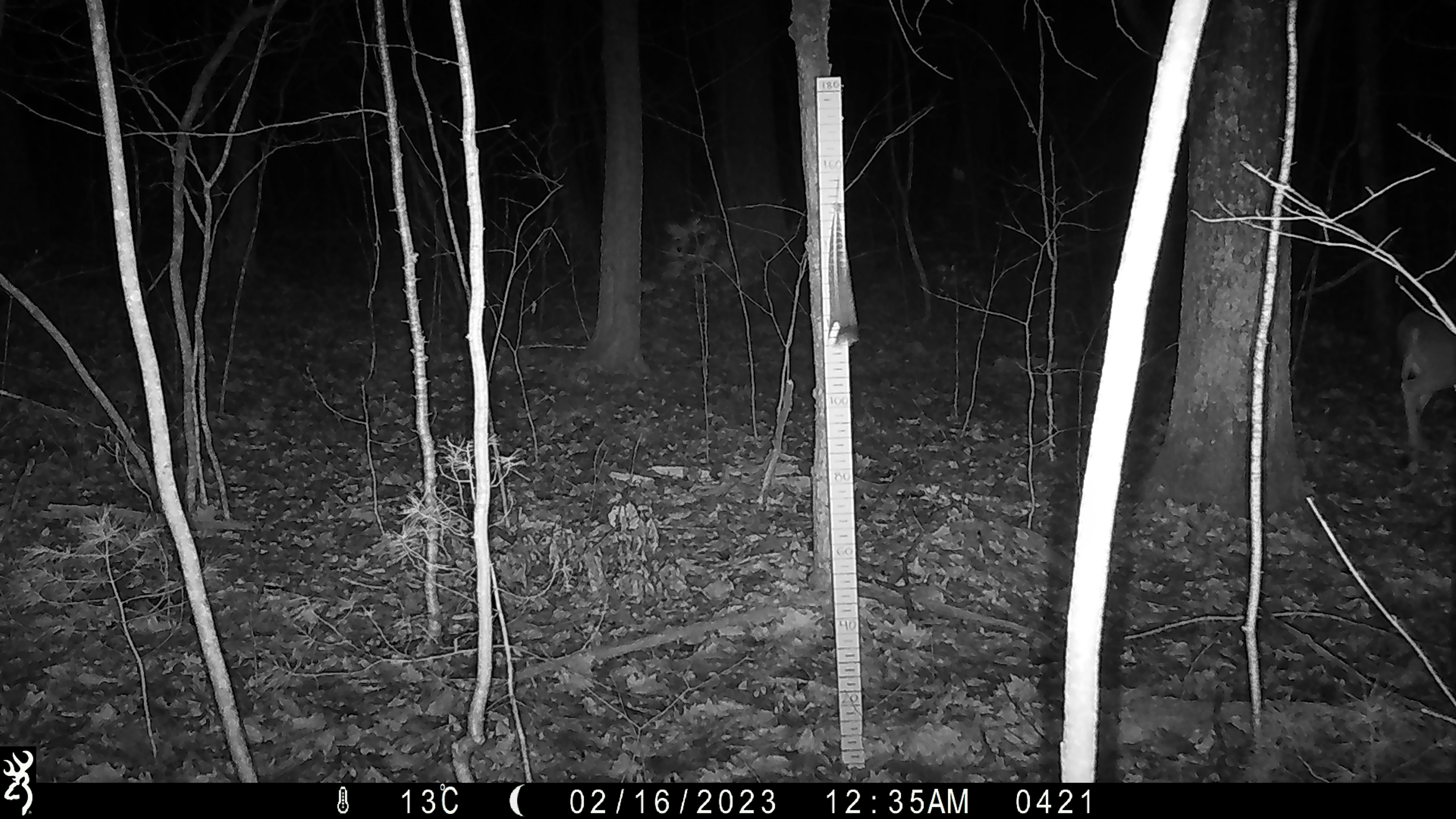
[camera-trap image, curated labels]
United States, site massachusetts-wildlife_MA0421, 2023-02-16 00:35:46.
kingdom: Animalia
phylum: Chordata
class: Mammalia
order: Artiodactyla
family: Cervidae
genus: Odocoileus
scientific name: Odocoileus virginianus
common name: white-tailed deer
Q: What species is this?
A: White-tailed deer (Odocoileus virginianus).